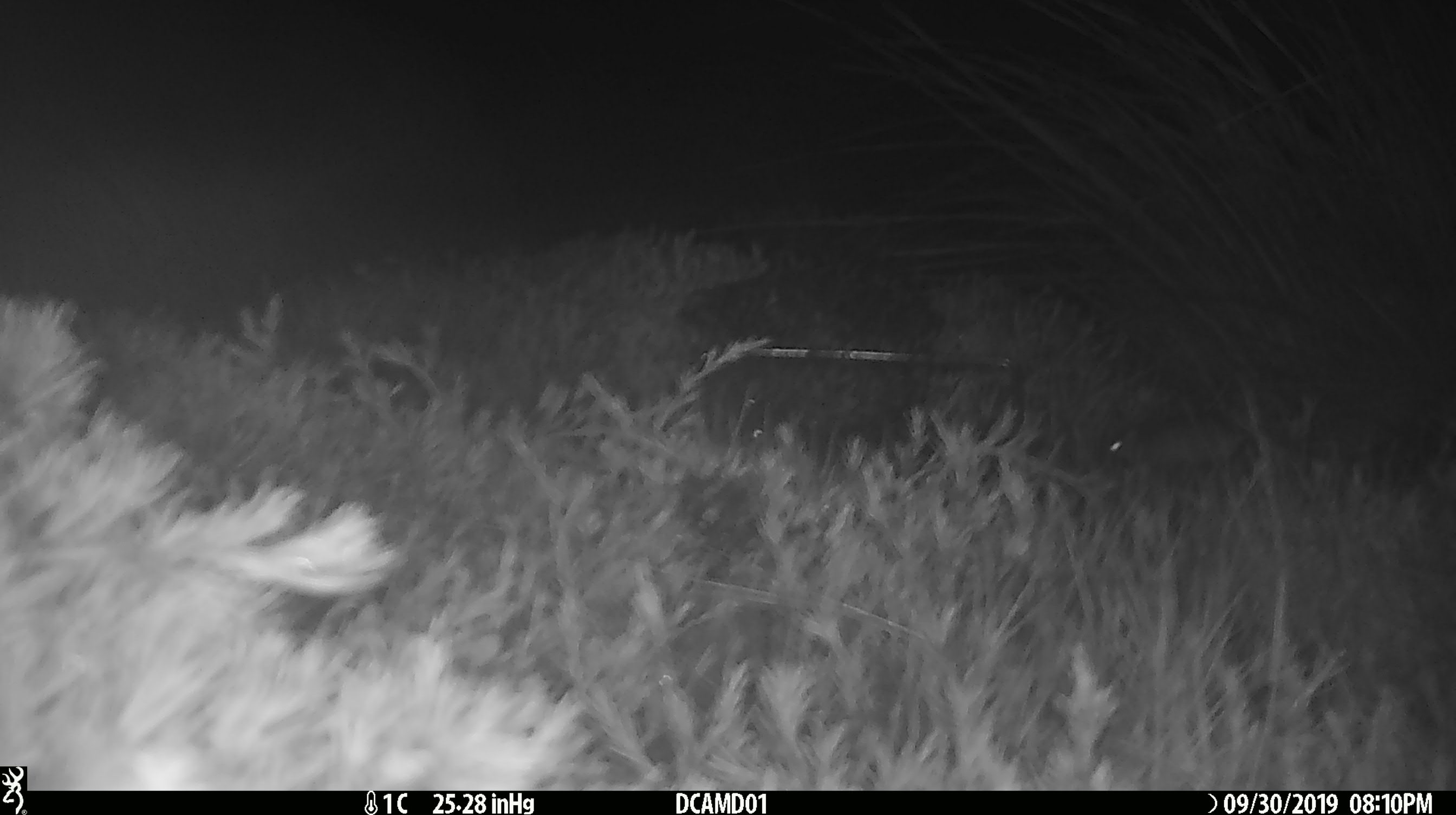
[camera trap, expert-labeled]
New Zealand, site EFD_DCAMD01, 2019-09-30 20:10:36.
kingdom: Animalia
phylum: Chordata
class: Mammalia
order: Rodentia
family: Muridae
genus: Mus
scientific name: Mus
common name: mouse